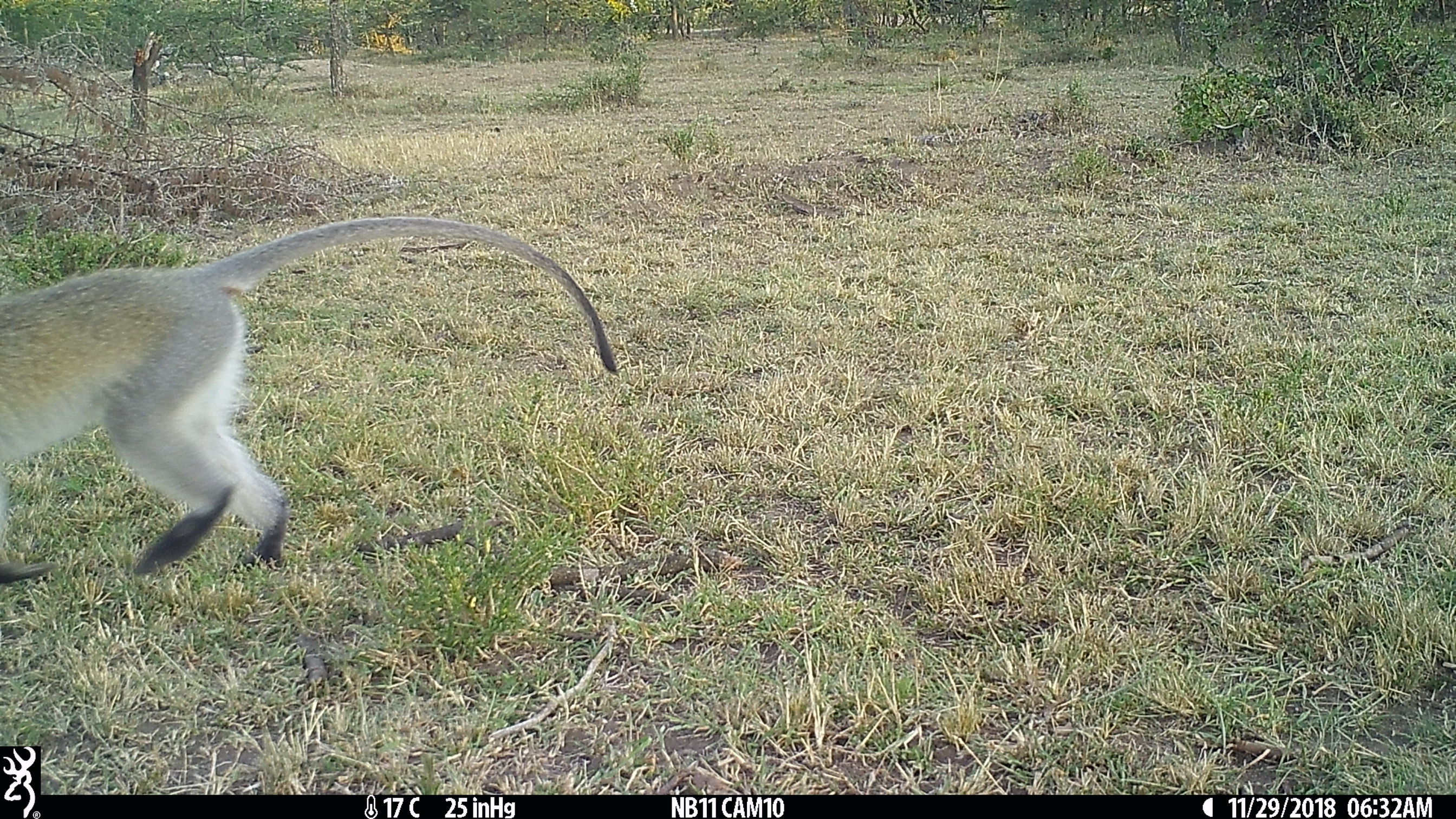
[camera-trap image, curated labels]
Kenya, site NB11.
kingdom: Animalia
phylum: Chordata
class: Mammalia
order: Primates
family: Cercopithecidae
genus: Chlorocebus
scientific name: Chlorocebus pygerythrus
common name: vervet monkey